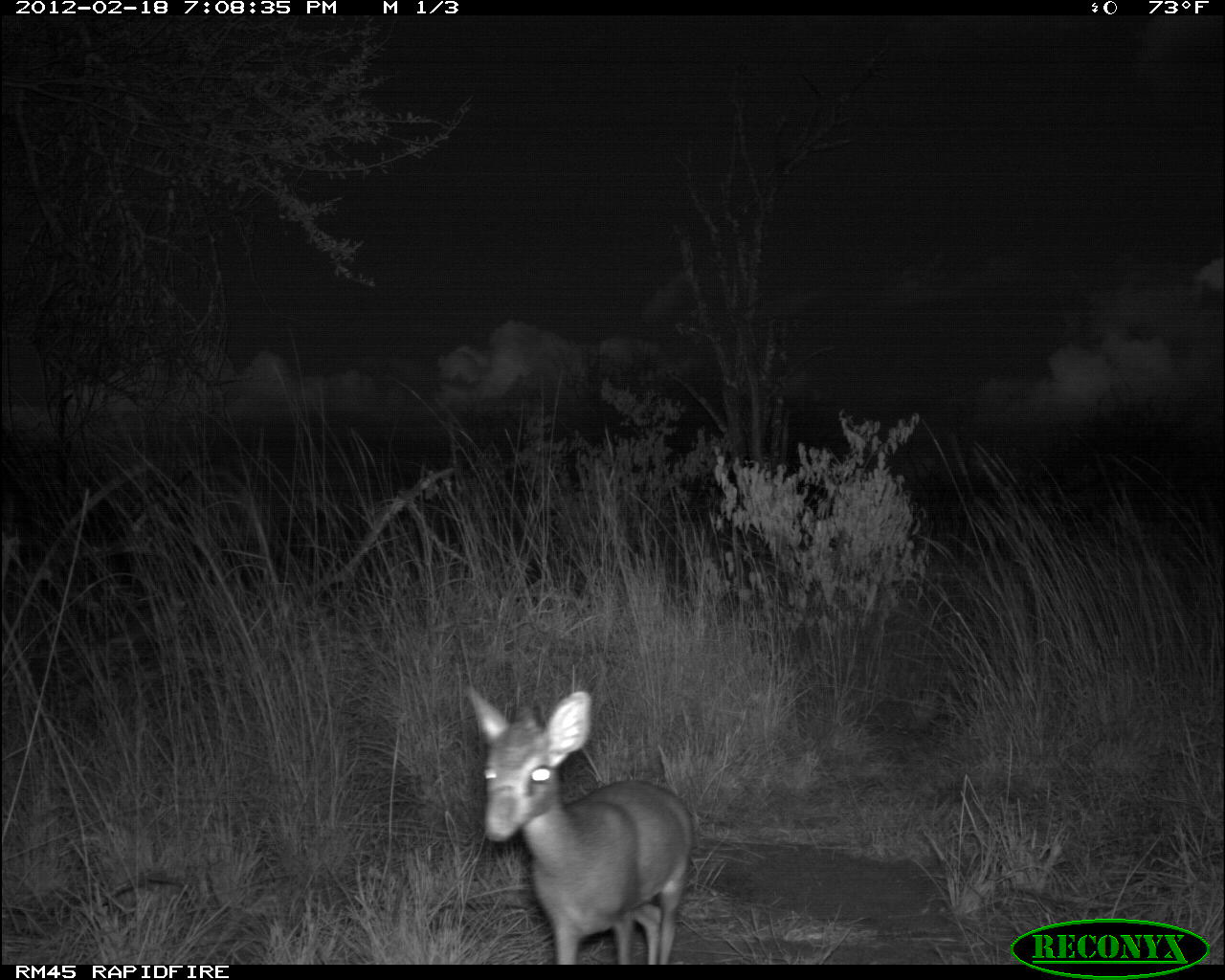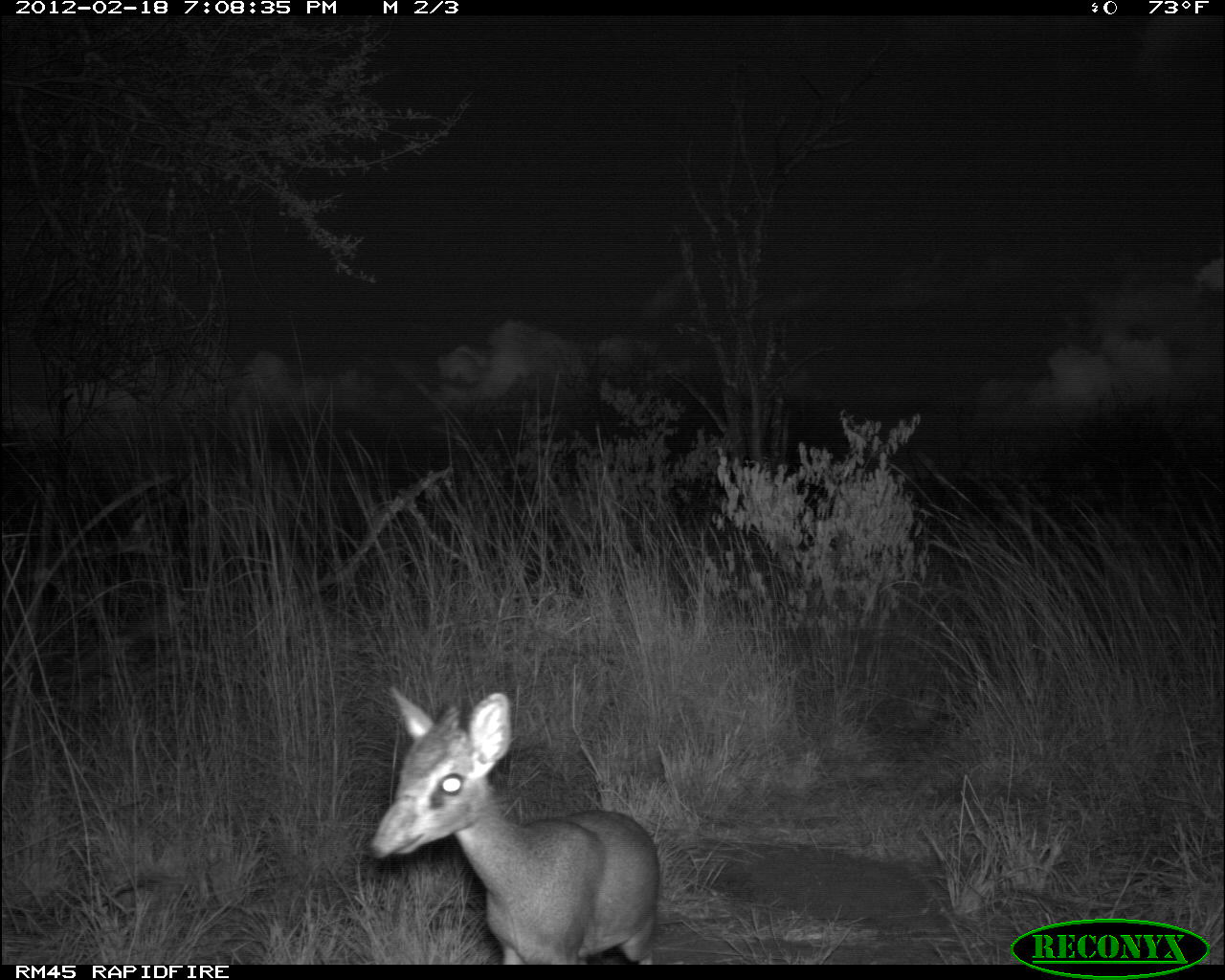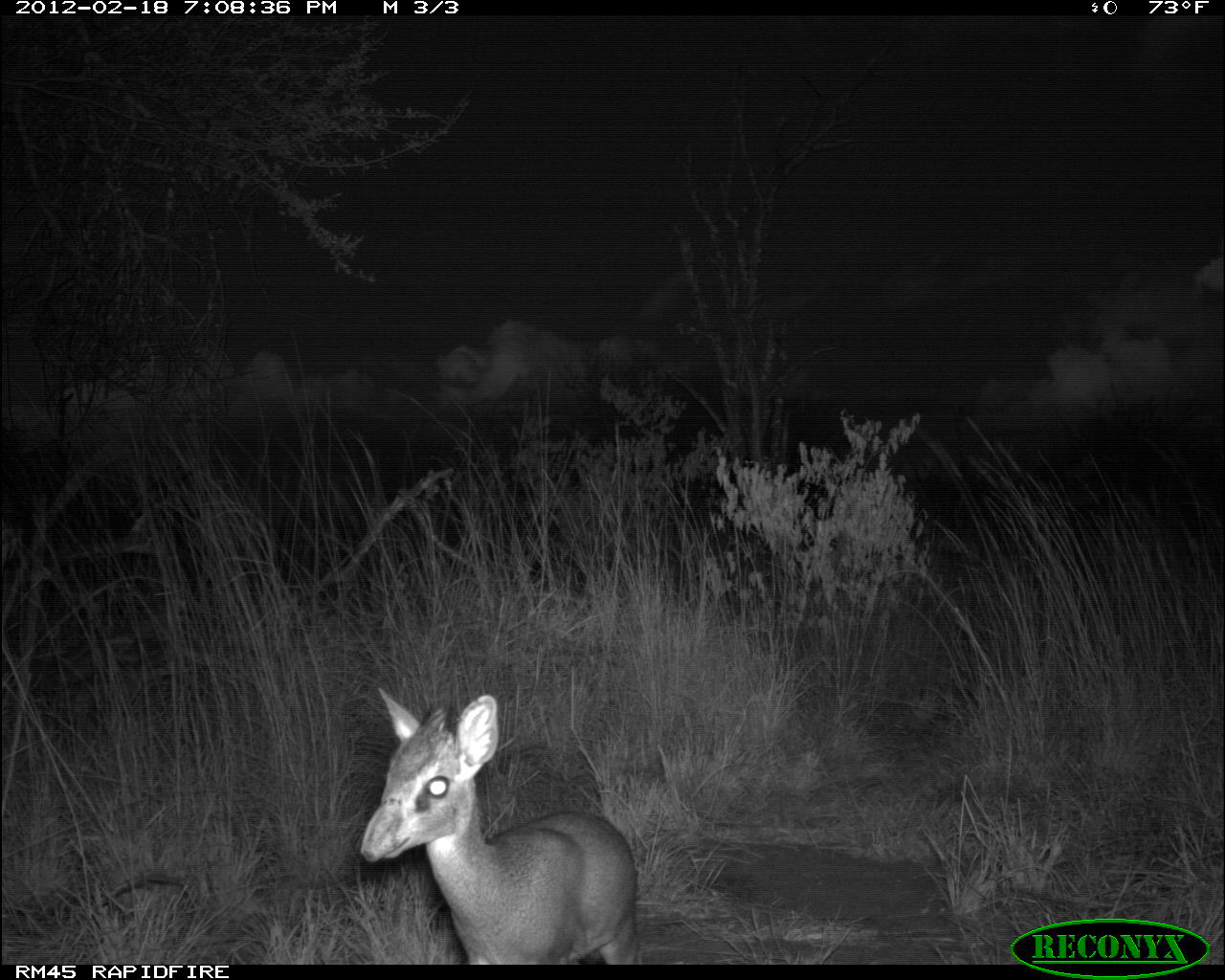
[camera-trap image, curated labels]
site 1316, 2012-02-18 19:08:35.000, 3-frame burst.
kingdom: Animalia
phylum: Chordata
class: Mammalia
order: Artiodactyla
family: Bovidae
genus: Madoqua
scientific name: Madoqua guentheri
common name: günther's dik-dik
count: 1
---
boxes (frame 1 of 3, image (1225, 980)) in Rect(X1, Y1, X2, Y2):
madoqua guentheri: Rect(463, 683, 692, 963)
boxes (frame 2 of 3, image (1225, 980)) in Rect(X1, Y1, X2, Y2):
madoqua guentheri: Rect(371, 682, 663, 965)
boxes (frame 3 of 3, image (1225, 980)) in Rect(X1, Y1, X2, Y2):
madoqua guentheri: Rect(359, 686, 641, 959)